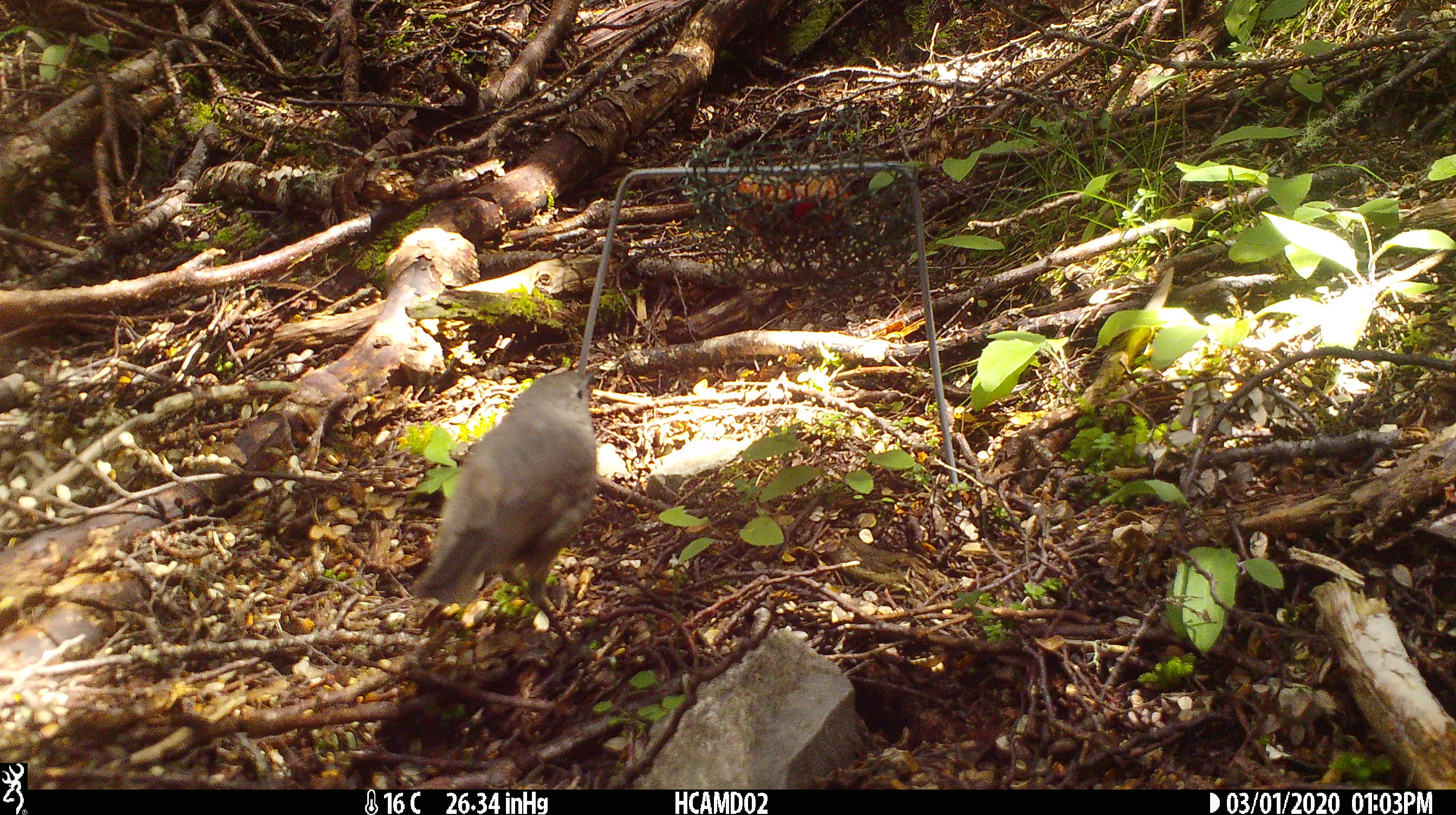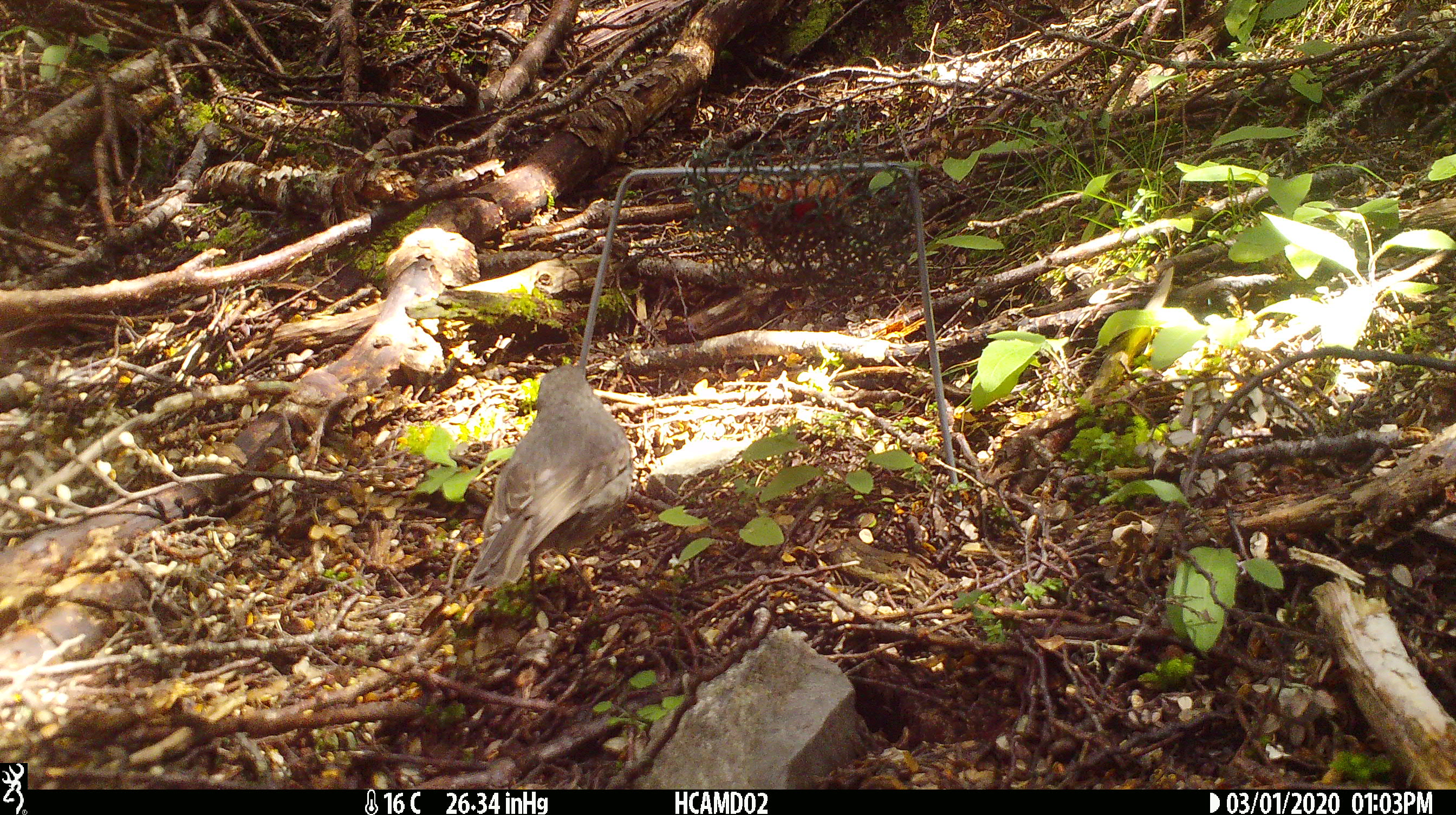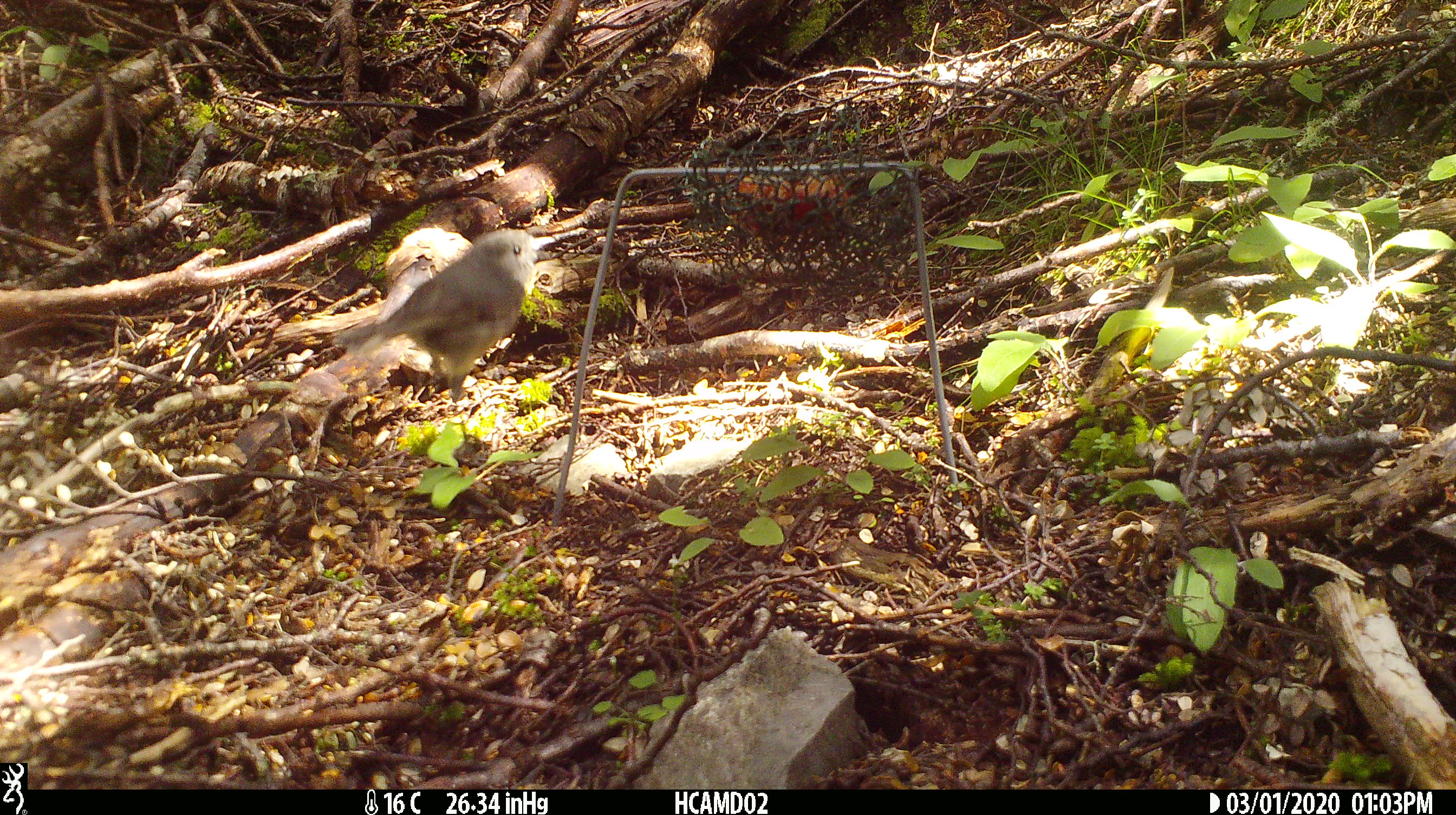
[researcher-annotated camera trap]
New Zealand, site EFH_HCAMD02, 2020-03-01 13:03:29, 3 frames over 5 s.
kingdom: Animalia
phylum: Chordata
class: Aves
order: Passeriformes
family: Petroicidae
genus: Petroica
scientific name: Petroica australis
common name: new zealand robin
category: robin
Robin (new zealand robin) (Petroica australis).